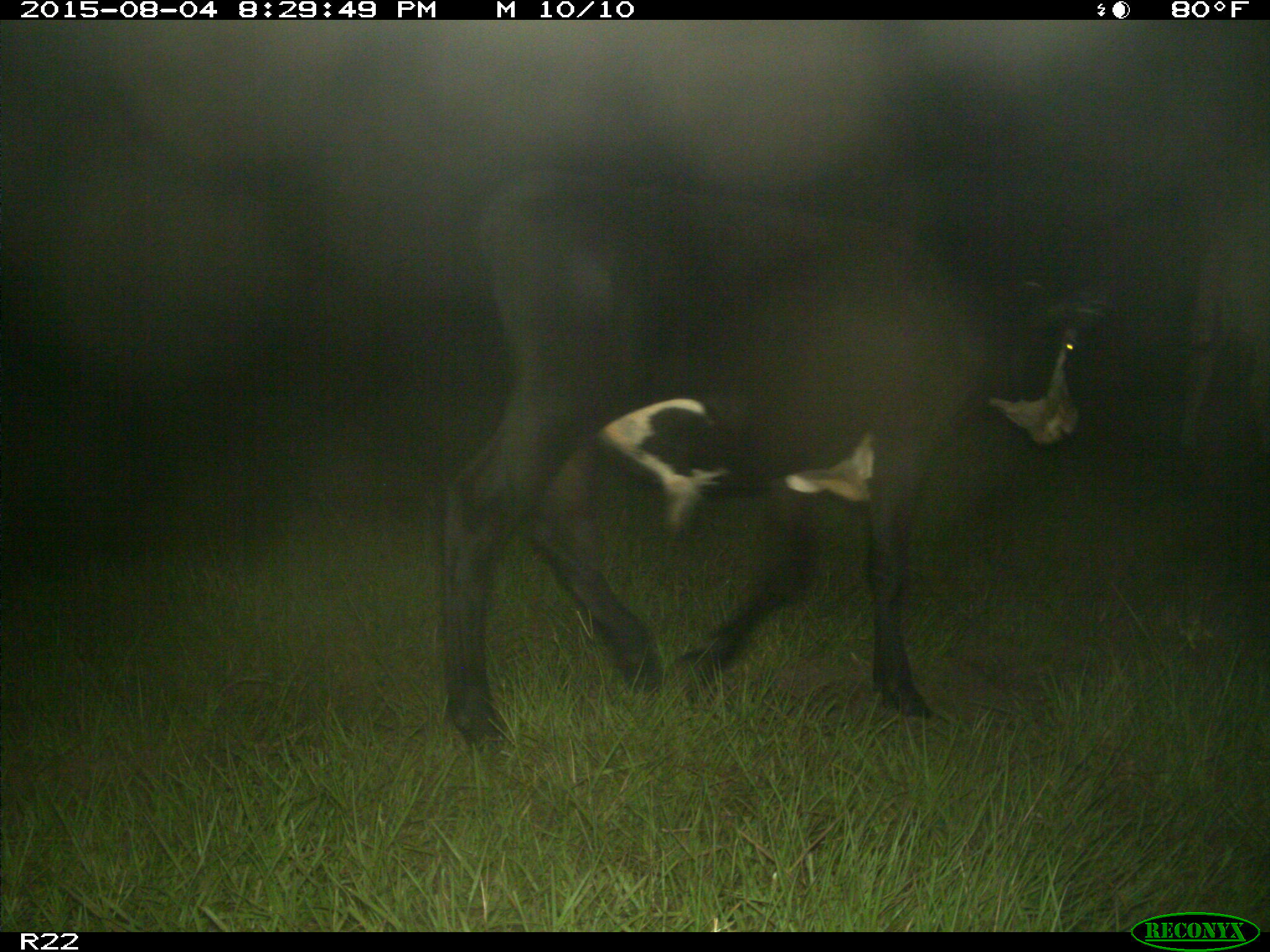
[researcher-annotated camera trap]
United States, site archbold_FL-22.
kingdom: Animalia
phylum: Chordata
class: Mammalia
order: Artiodactyla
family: Bovidae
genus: Bos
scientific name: Bos taurus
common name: domestic cow